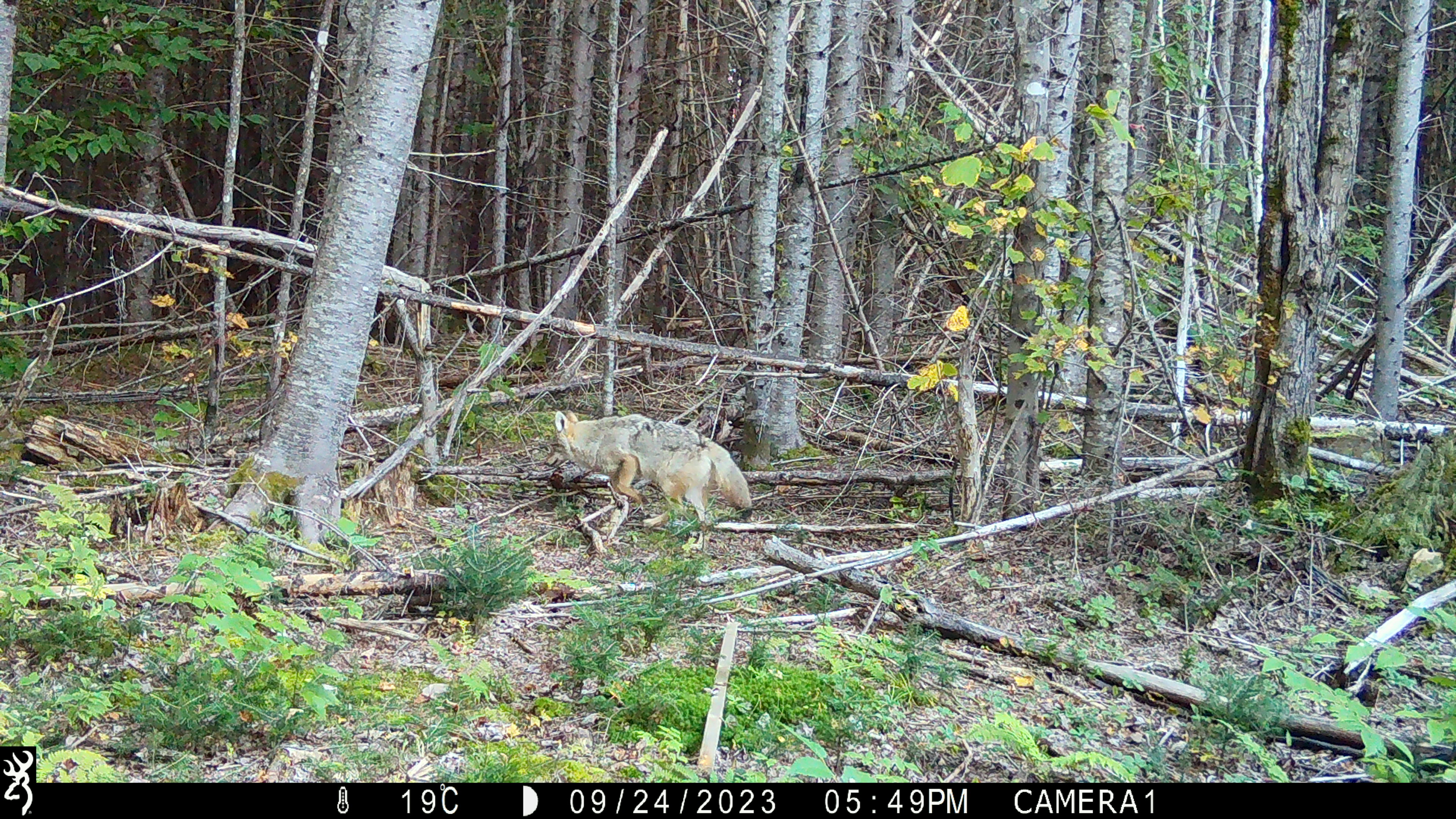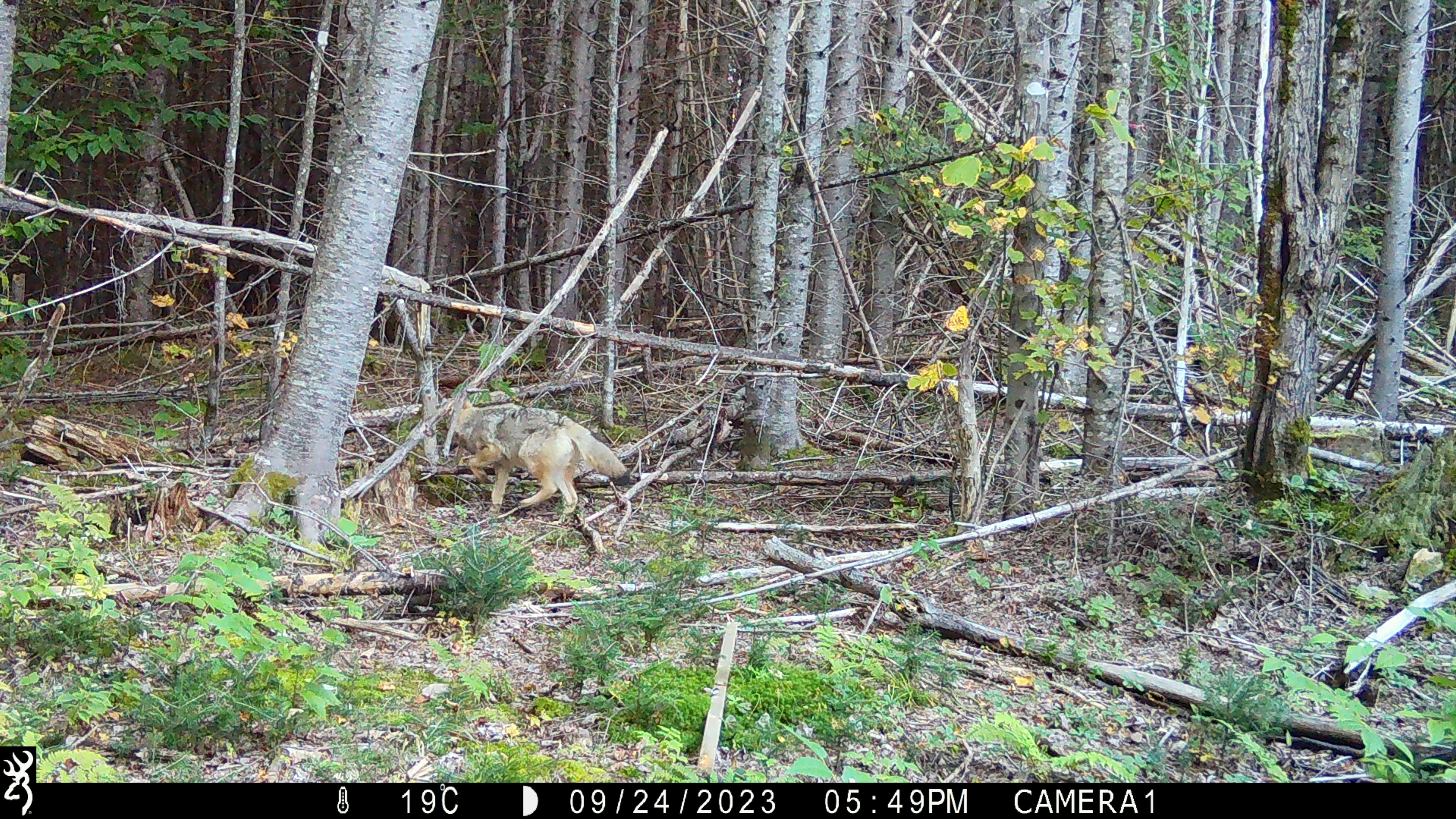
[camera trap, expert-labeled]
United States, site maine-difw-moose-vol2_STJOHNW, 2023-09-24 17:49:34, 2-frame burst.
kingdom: Animalia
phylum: Chordata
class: Mammalia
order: Carnivora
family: Canidae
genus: Canis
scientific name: Canis latrans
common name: coyote